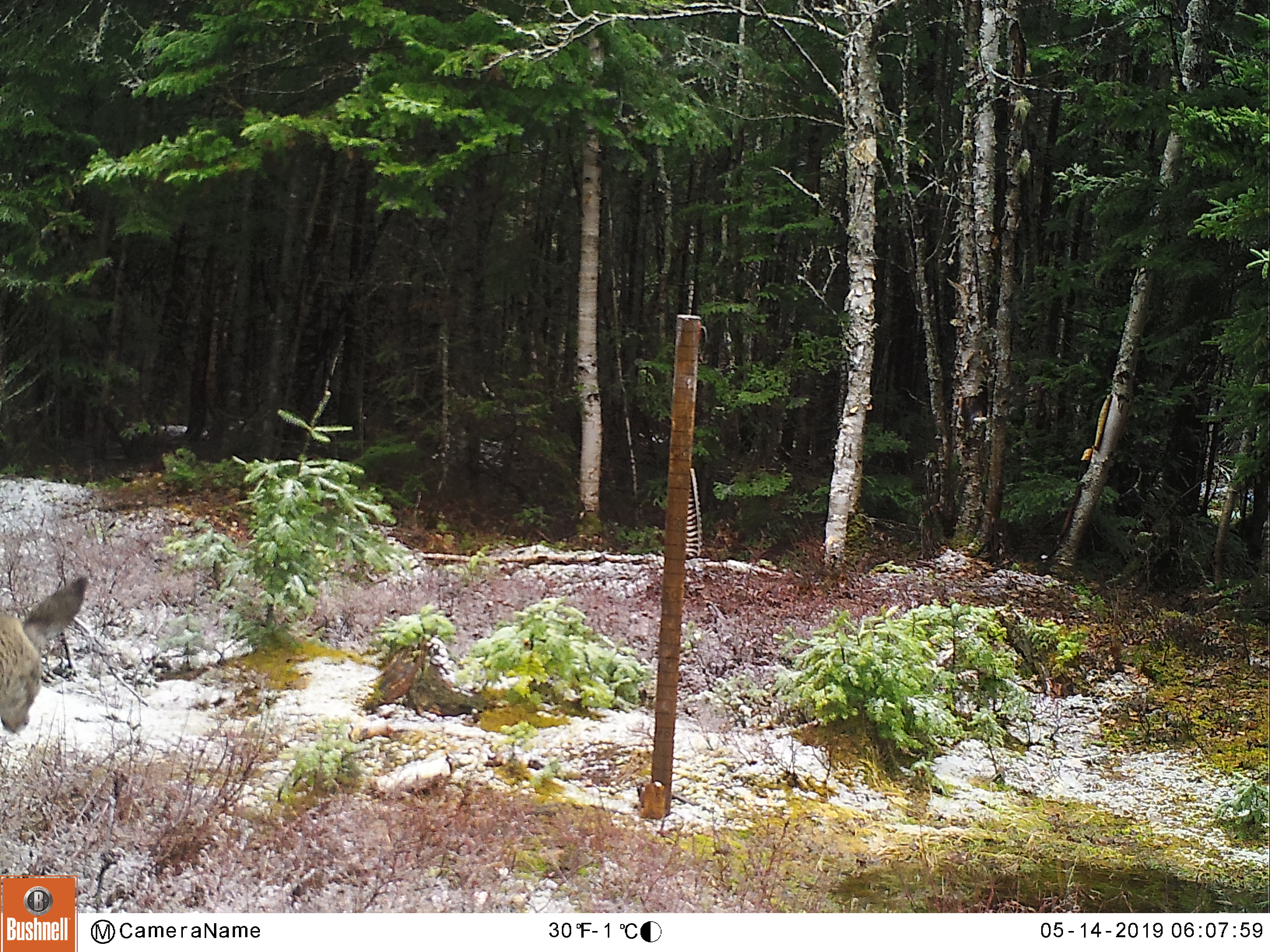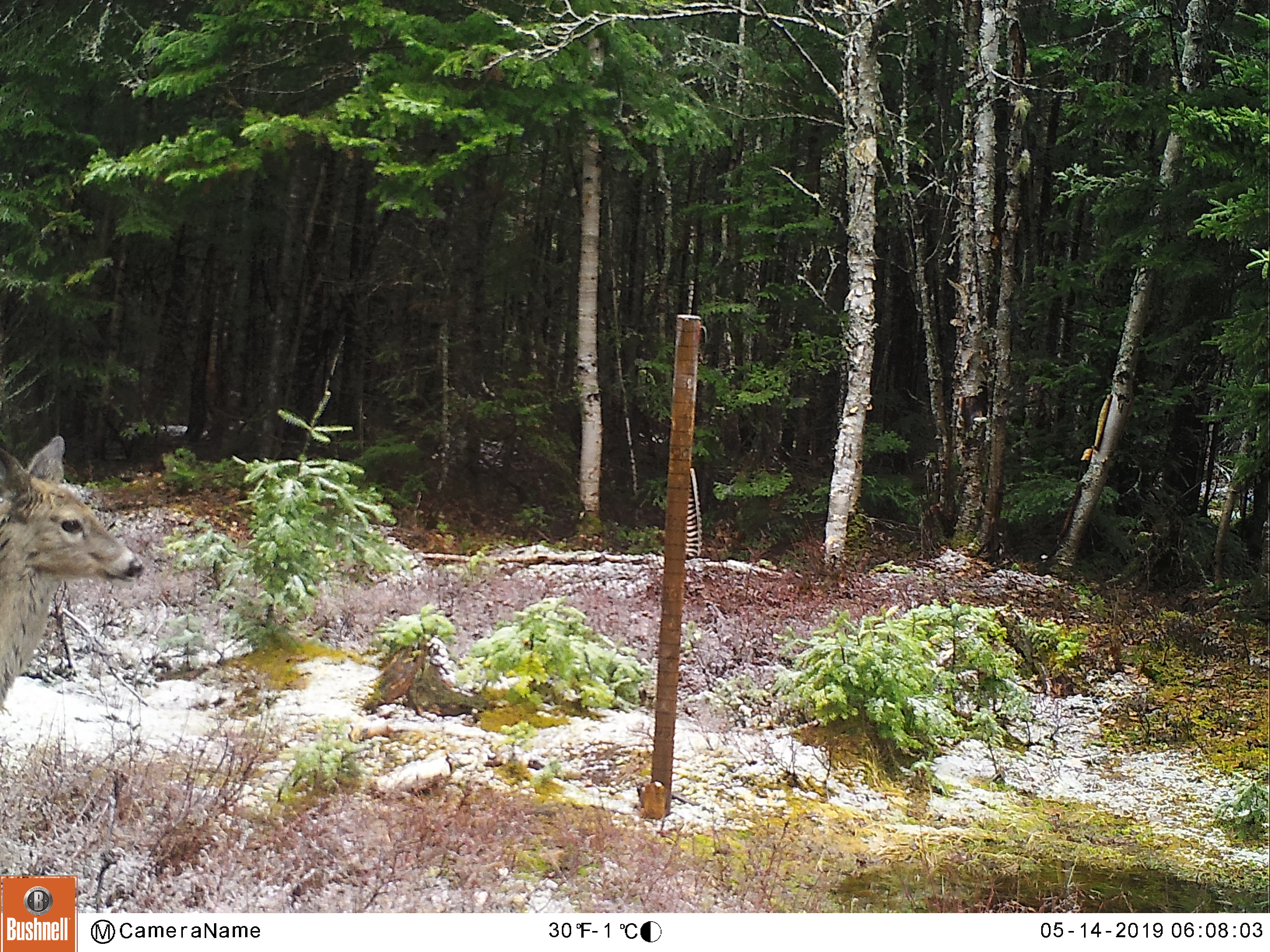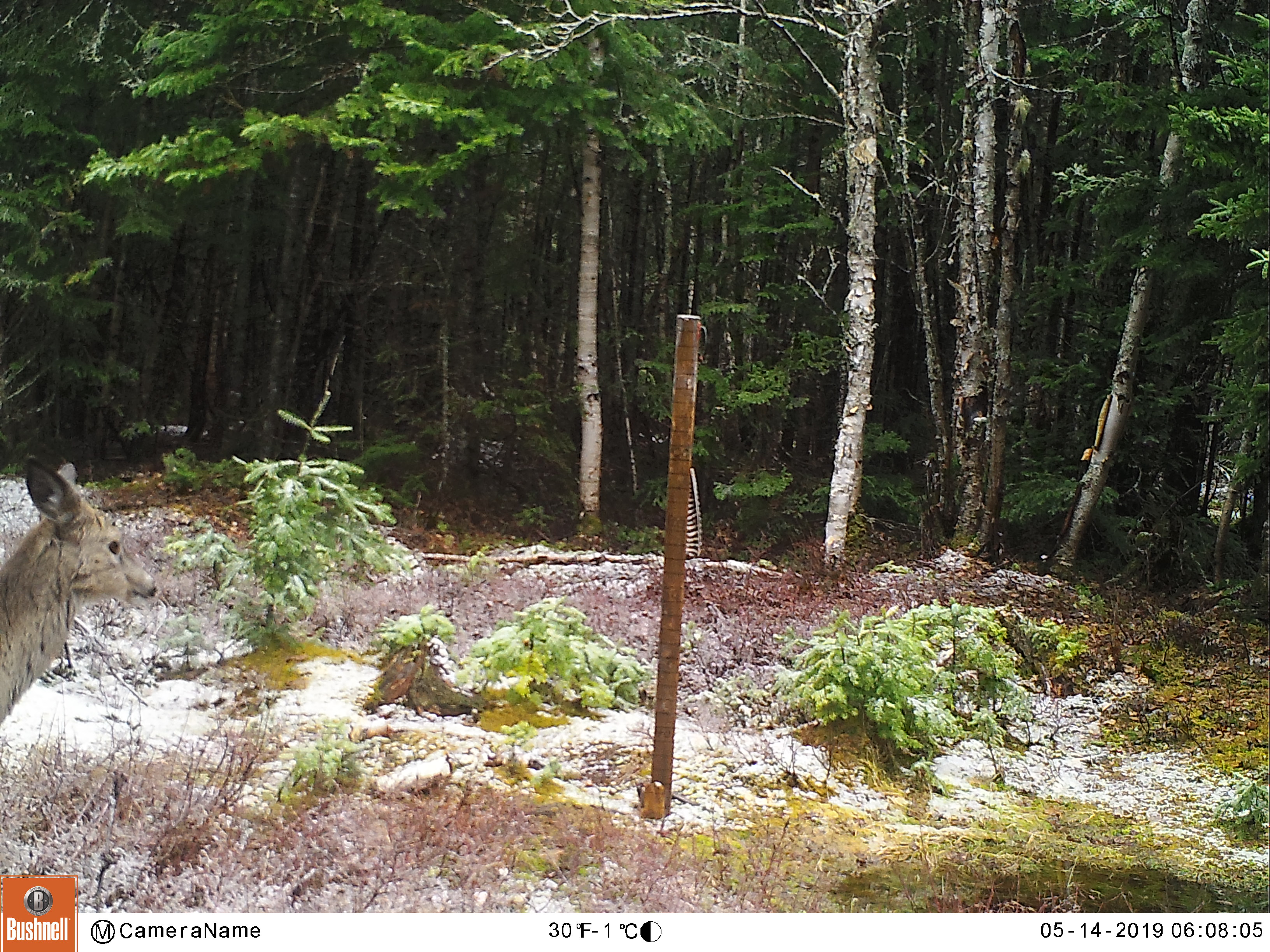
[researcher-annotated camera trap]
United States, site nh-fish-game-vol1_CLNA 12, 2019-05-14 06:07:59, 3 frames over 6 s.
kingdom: Animalia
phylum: Chordata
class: Mammalia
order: Artiodactyla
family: Cervidae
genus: Odocoileus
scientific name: Odocoileus virginianus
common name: white-tailed deer